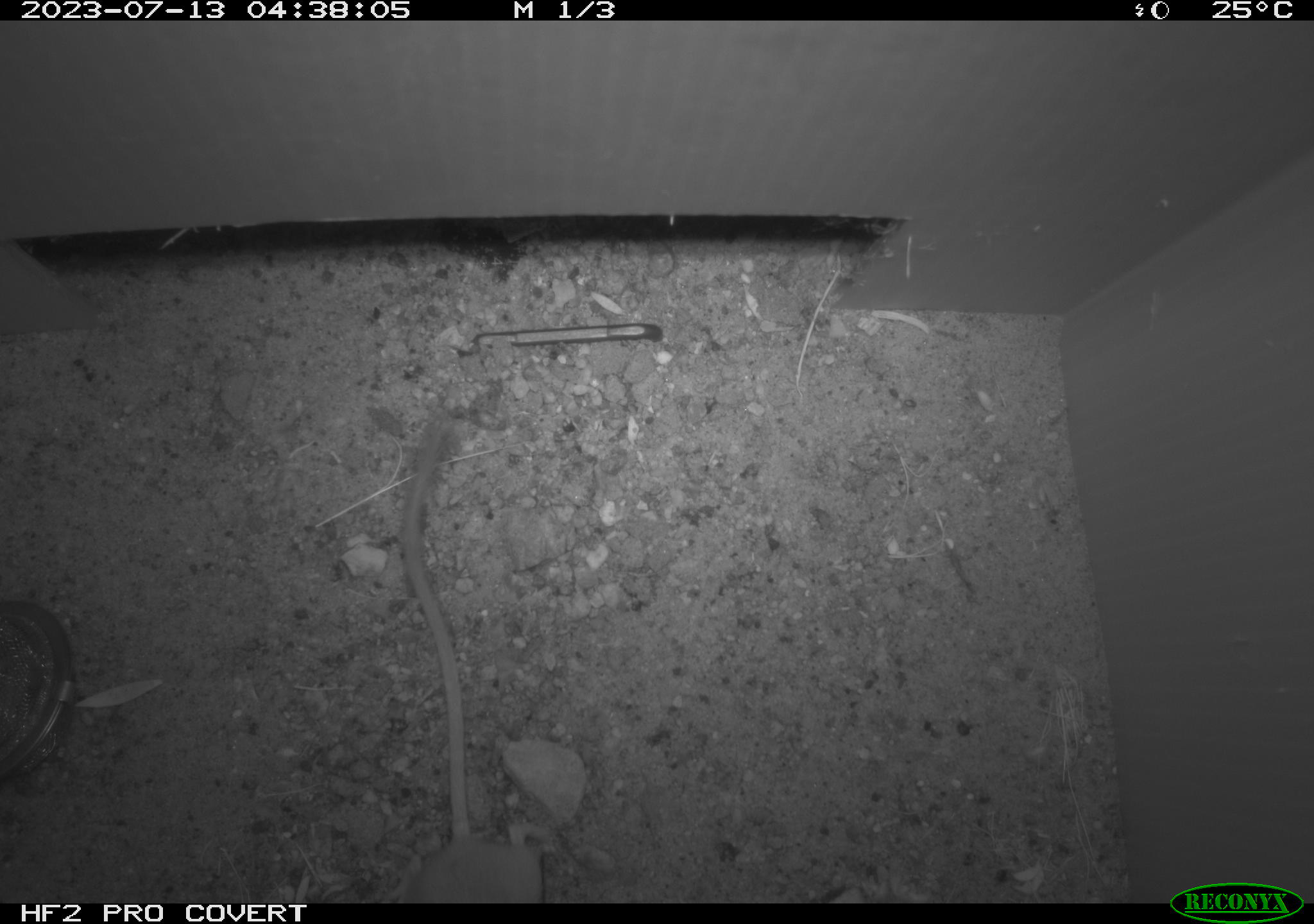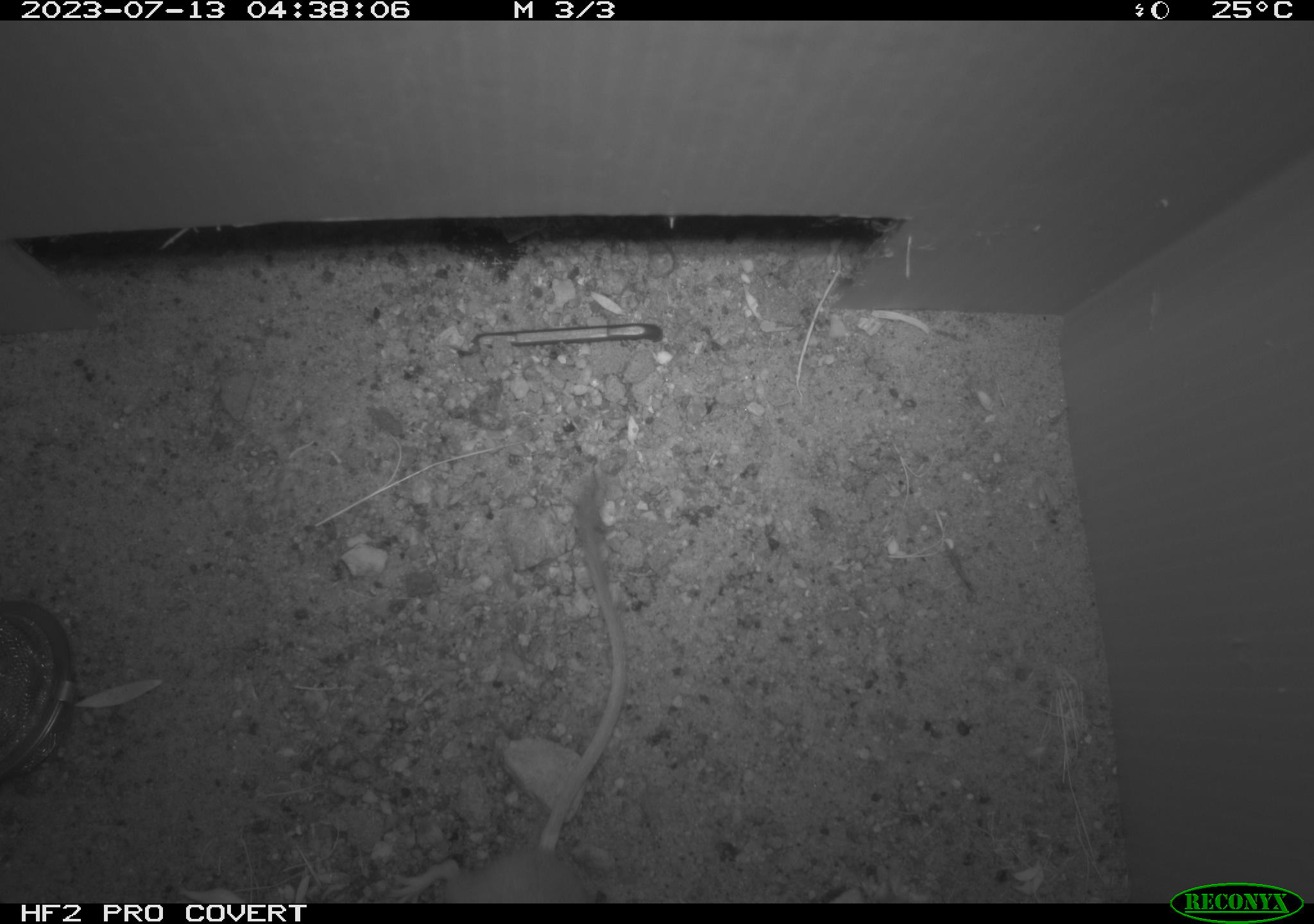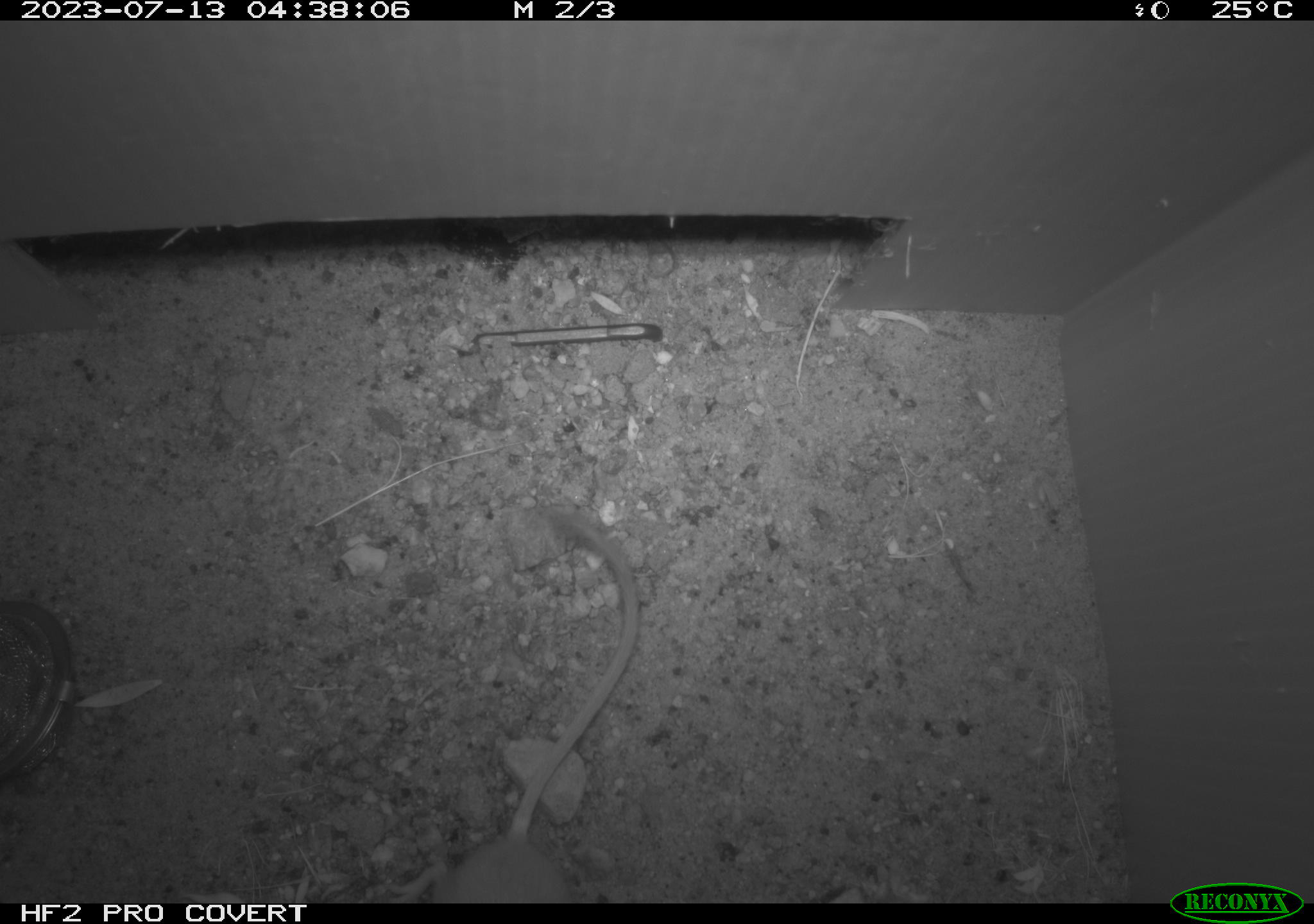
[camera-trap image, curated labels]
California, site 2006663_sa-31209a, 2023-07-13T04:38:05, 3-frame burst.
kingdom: Animalia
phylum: Chordata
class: Mammalia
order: Rodentia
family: Heteromyidae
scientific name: Heteromyidae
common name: kangaroo rats and pocket mice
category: heteromyidae family